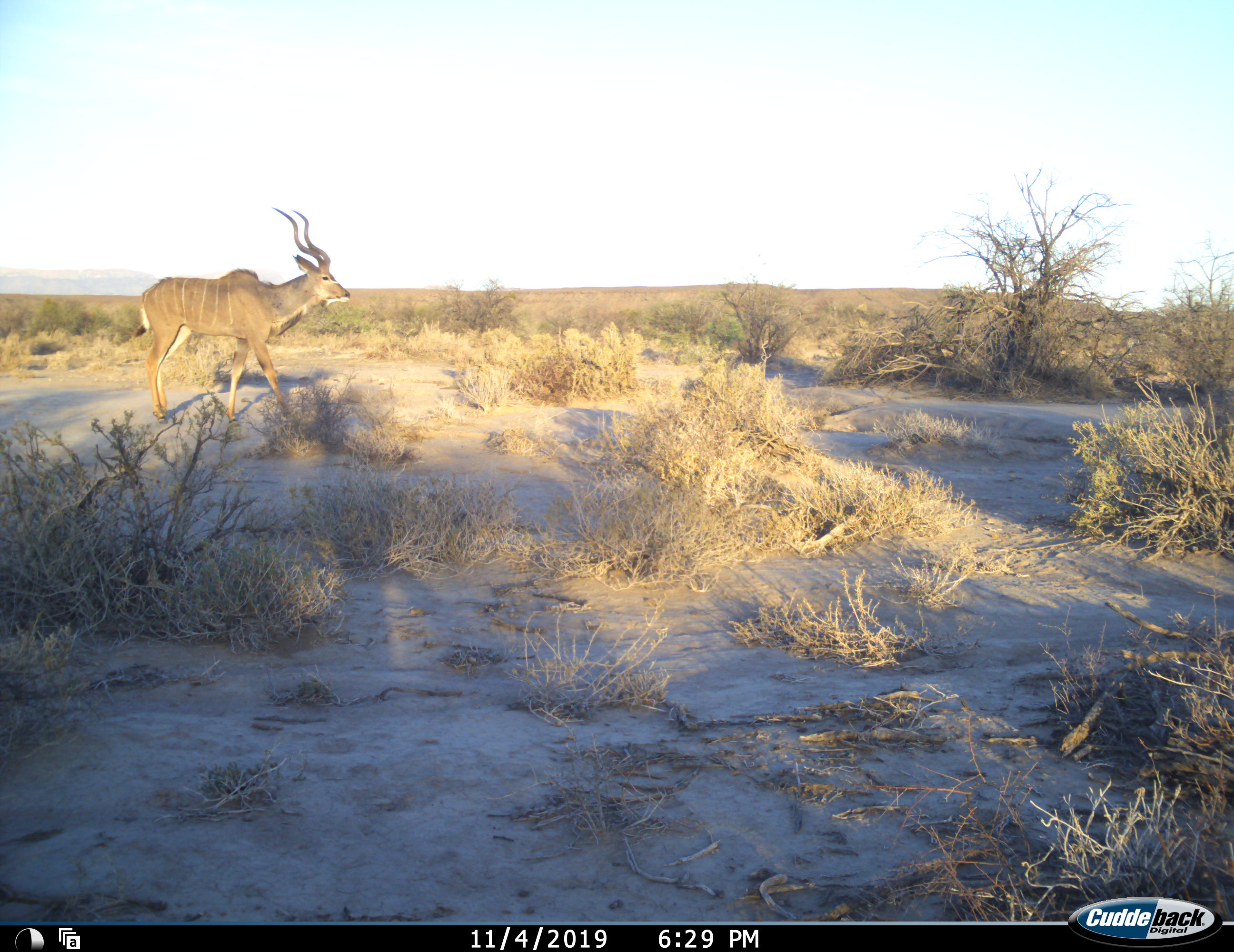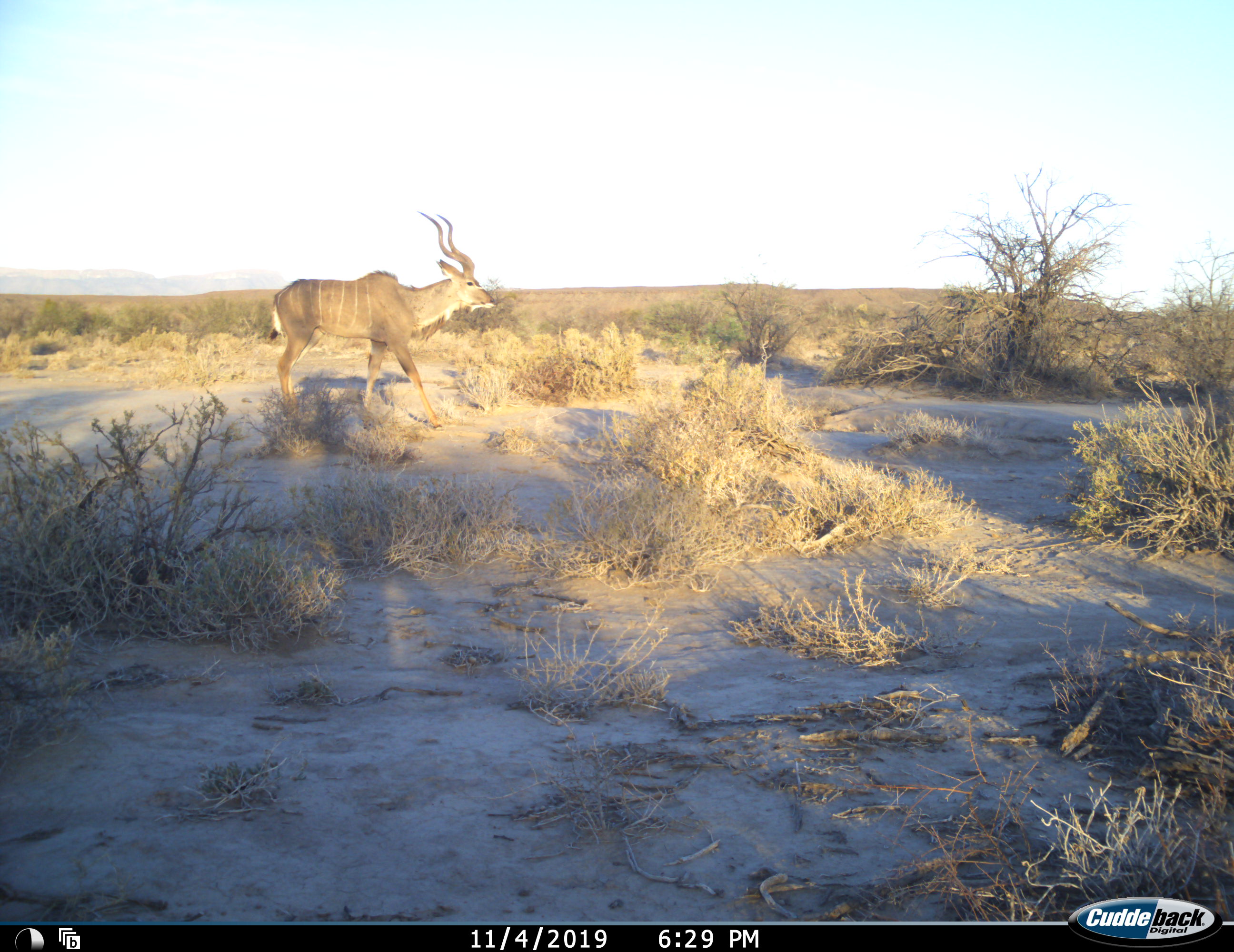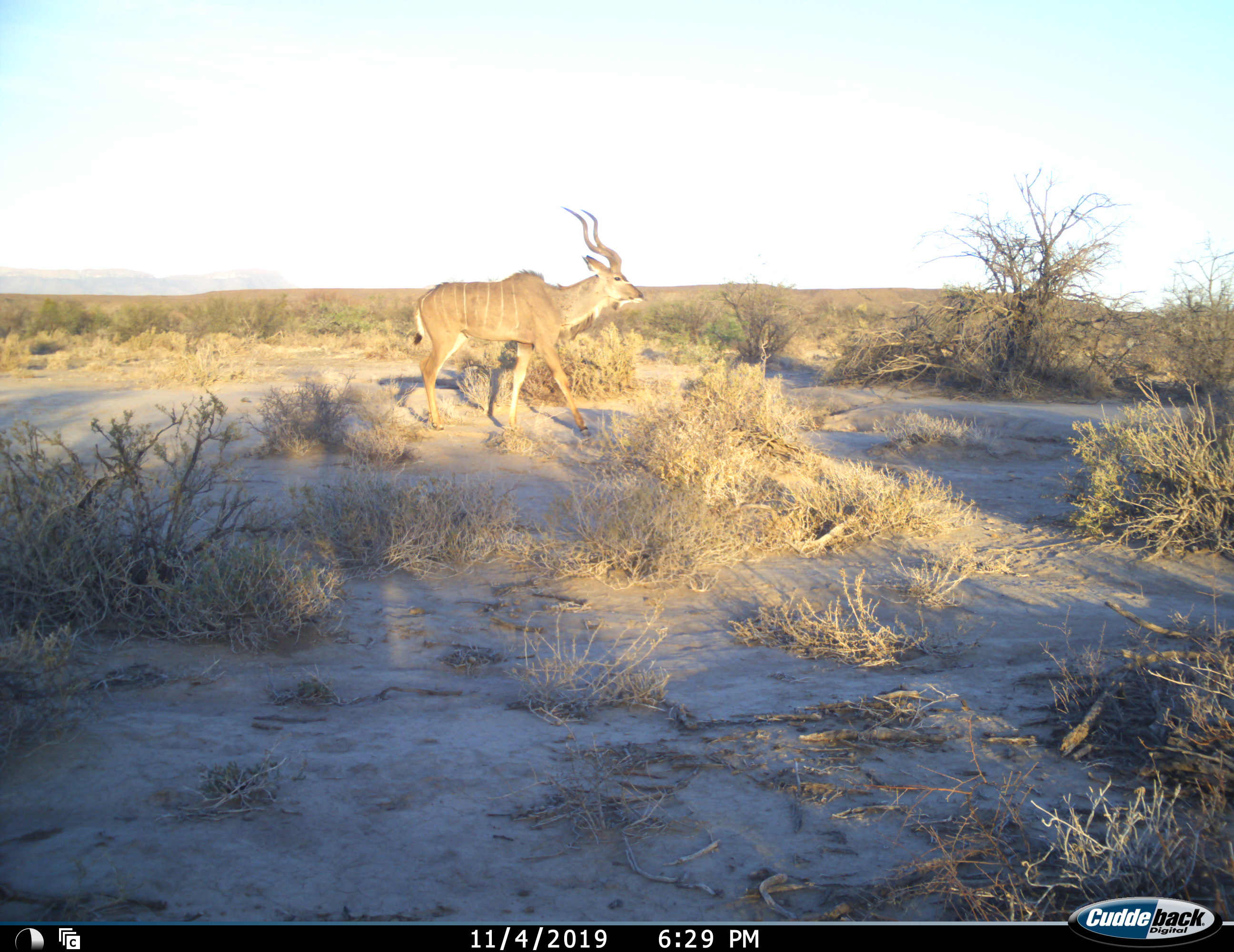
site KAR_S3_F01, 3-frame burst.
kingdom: Animalia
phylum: Chordata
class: Mammalia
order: Artiodactyla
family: Bovidae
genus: Tragelaphus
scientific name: Tragelaphus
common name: kudu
Kudu (Tragelaphus), count 1. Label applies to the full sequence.